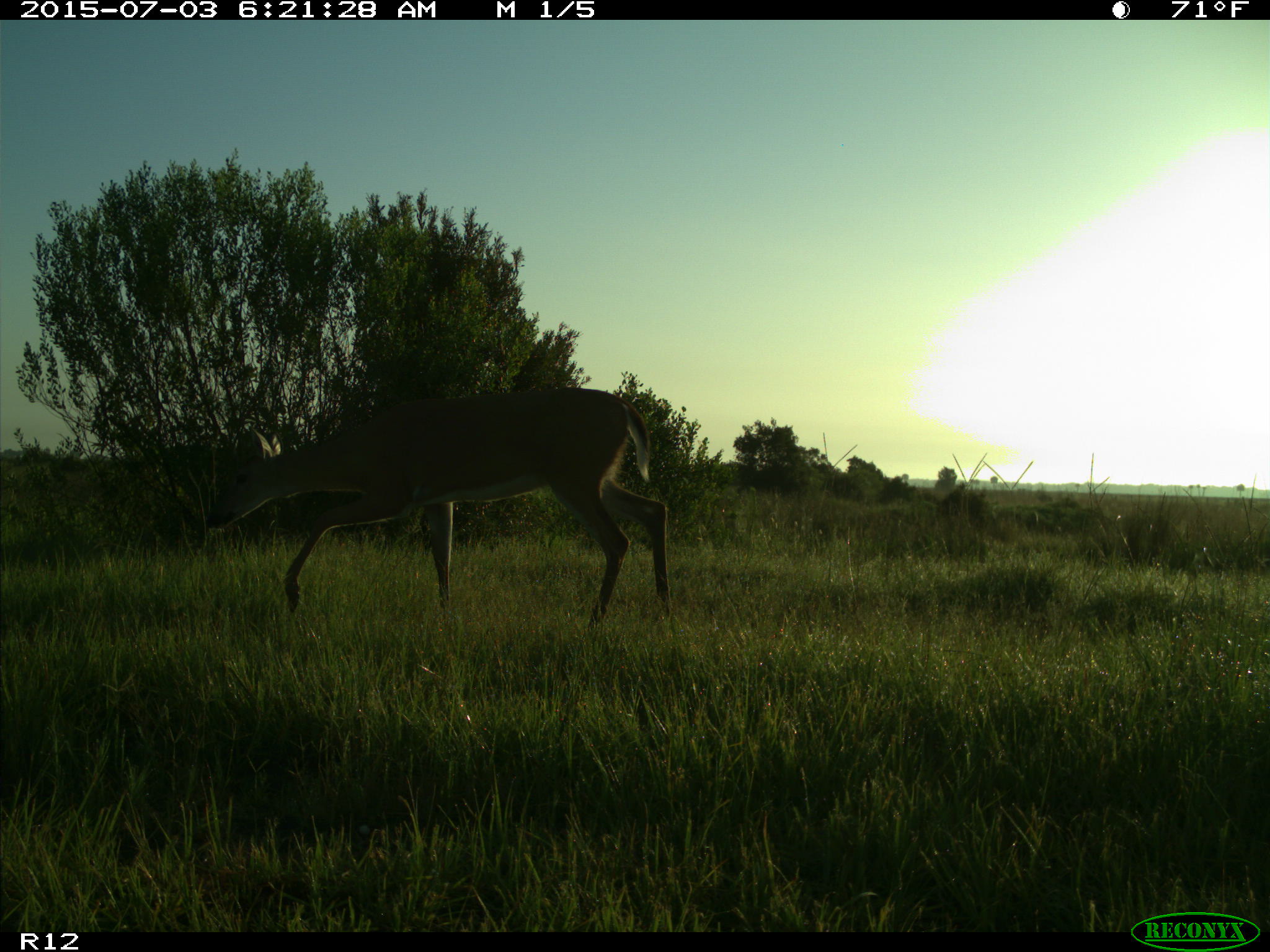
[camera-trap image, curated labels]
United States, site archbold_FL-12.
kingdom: Animalia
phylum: Chordata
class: Mammalia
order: Artiodactyla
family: Cervidae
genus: Odocoileus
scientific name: Odocoileus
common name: deer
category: unidentified deer